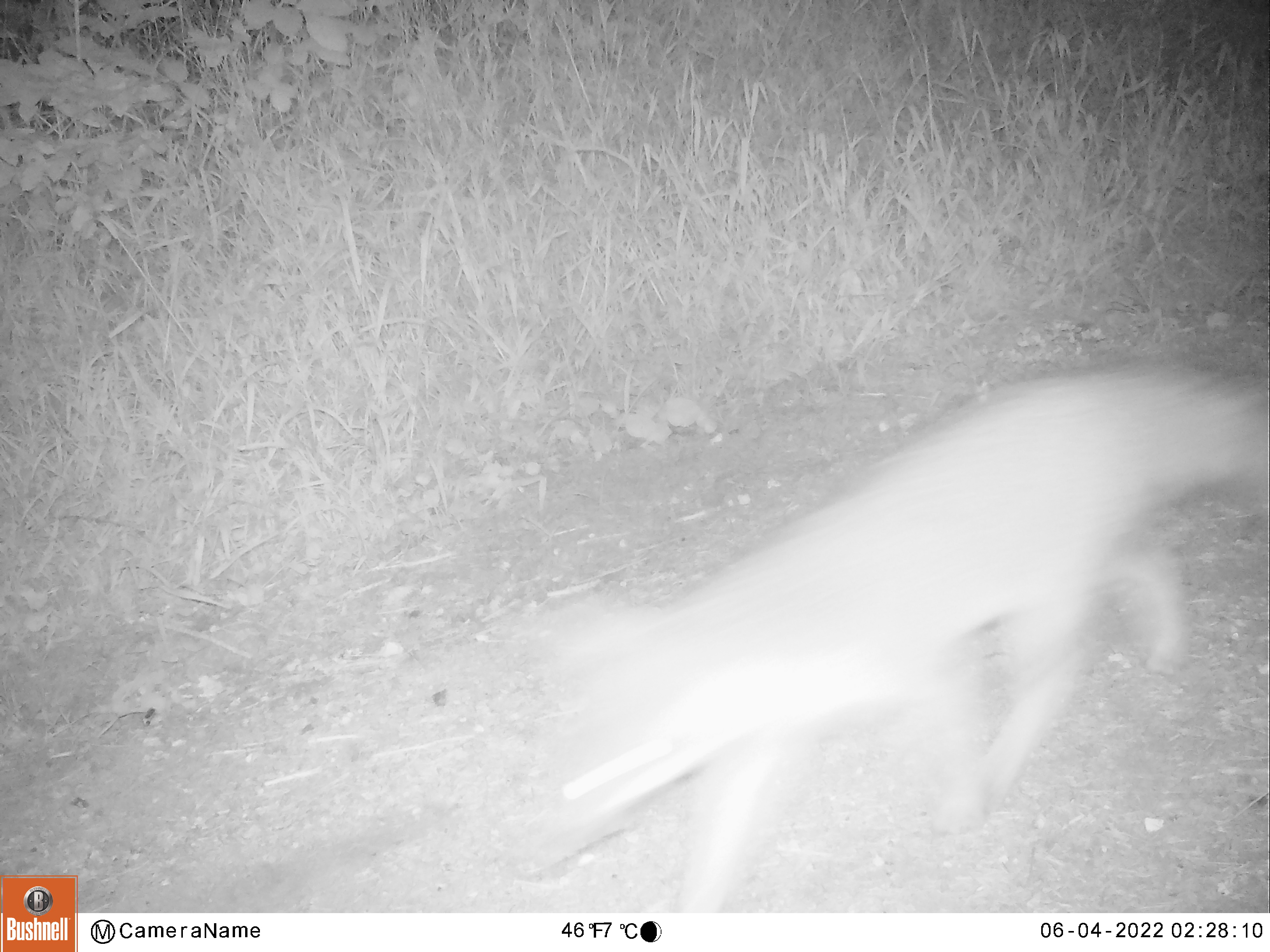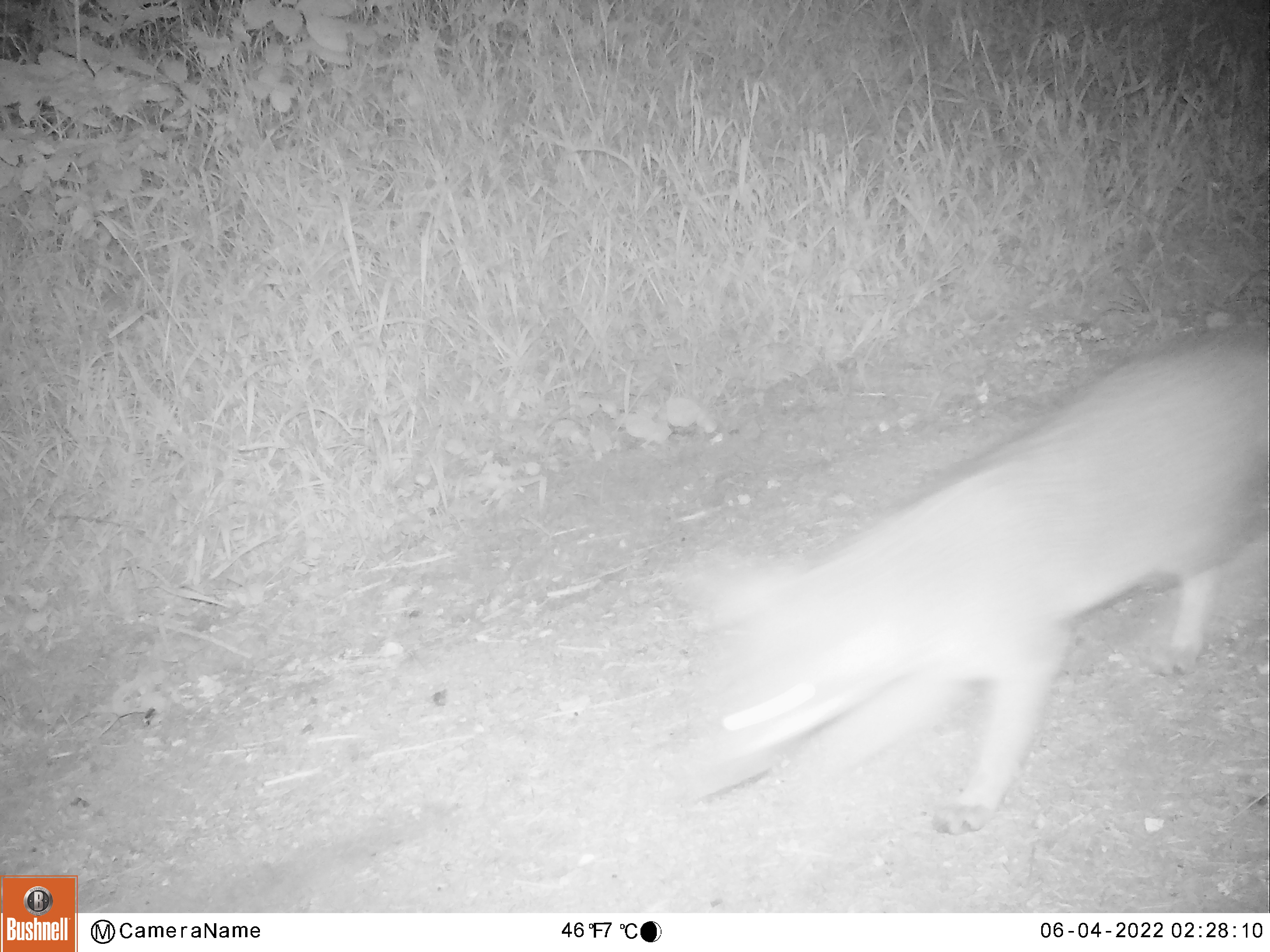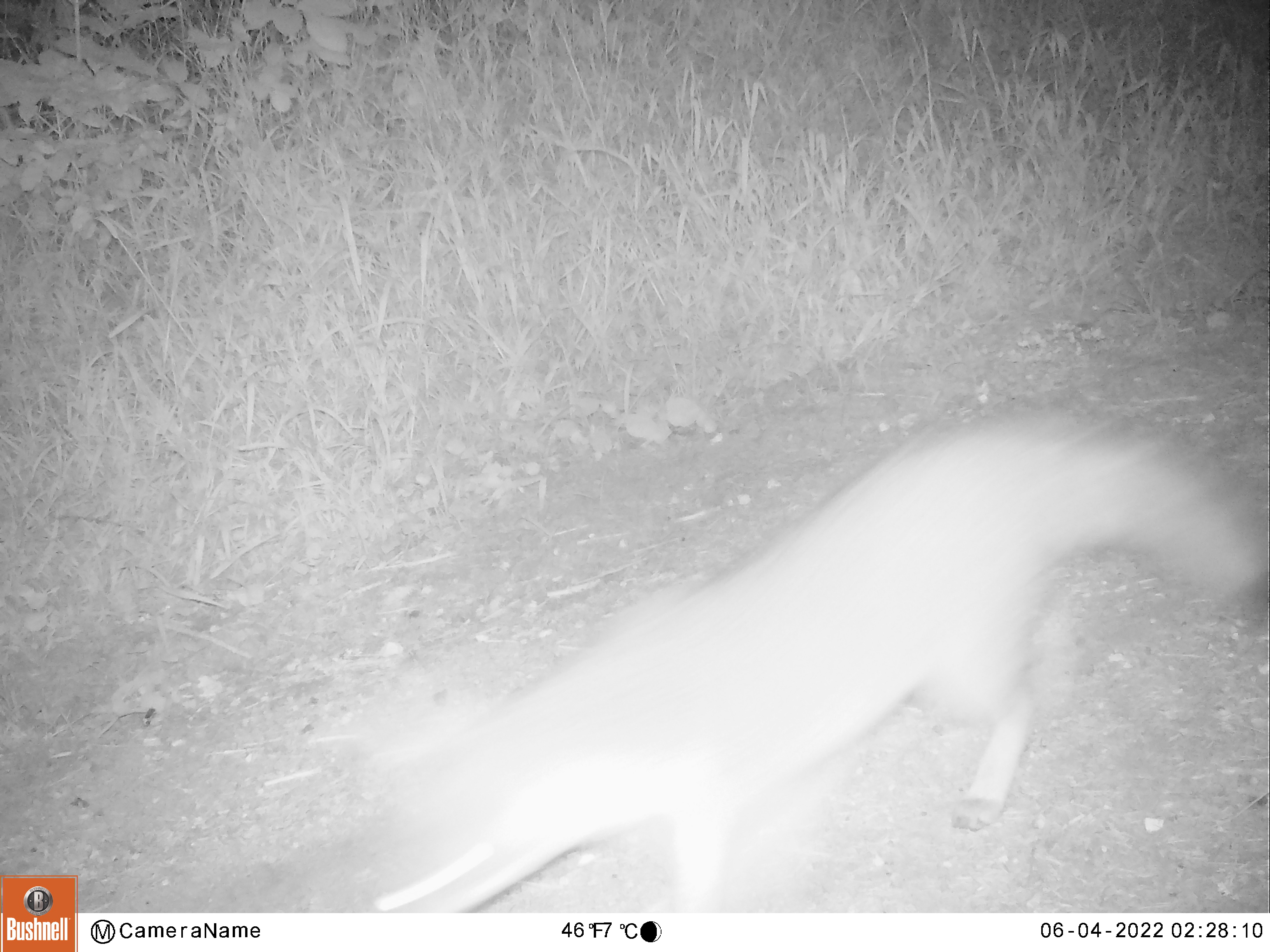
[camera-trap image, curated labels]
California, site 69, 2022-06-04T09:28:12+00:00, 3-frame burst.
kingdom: Animalia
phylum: Chordata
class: Mammalia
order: Carnivora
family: Canidae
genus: Urocyon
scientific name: Urocyon cinereoargenteus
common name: gray fox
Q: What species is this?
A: Gray fox (Urocyon cinereoargenteus).